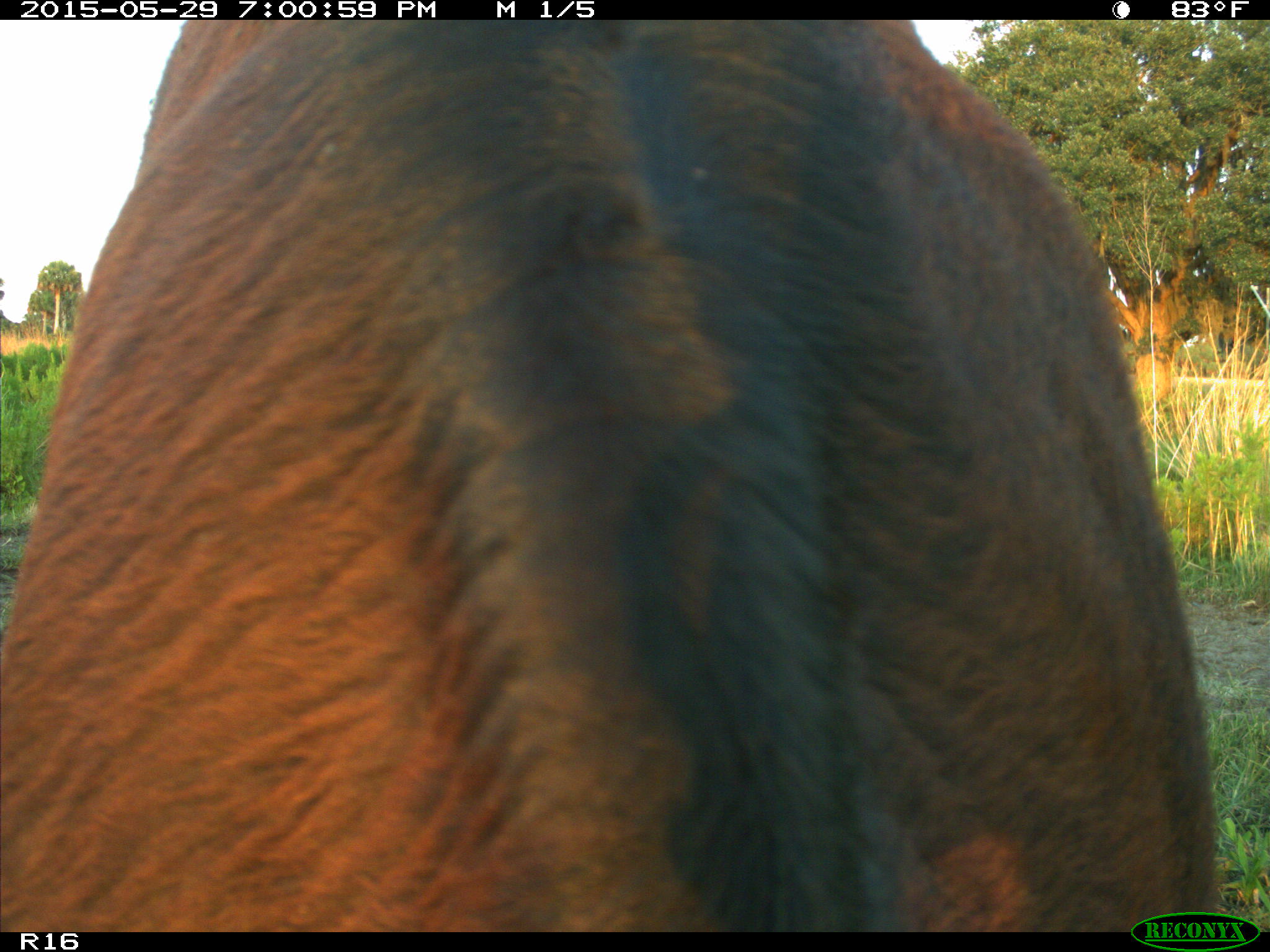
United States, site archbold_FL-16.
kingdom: Animalia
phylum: Chordata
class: Mammalia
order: Artiodactyla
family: Bovidae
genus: Bos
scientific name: Bos taurus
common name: domestic cow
Bos taurus (domestic cow).